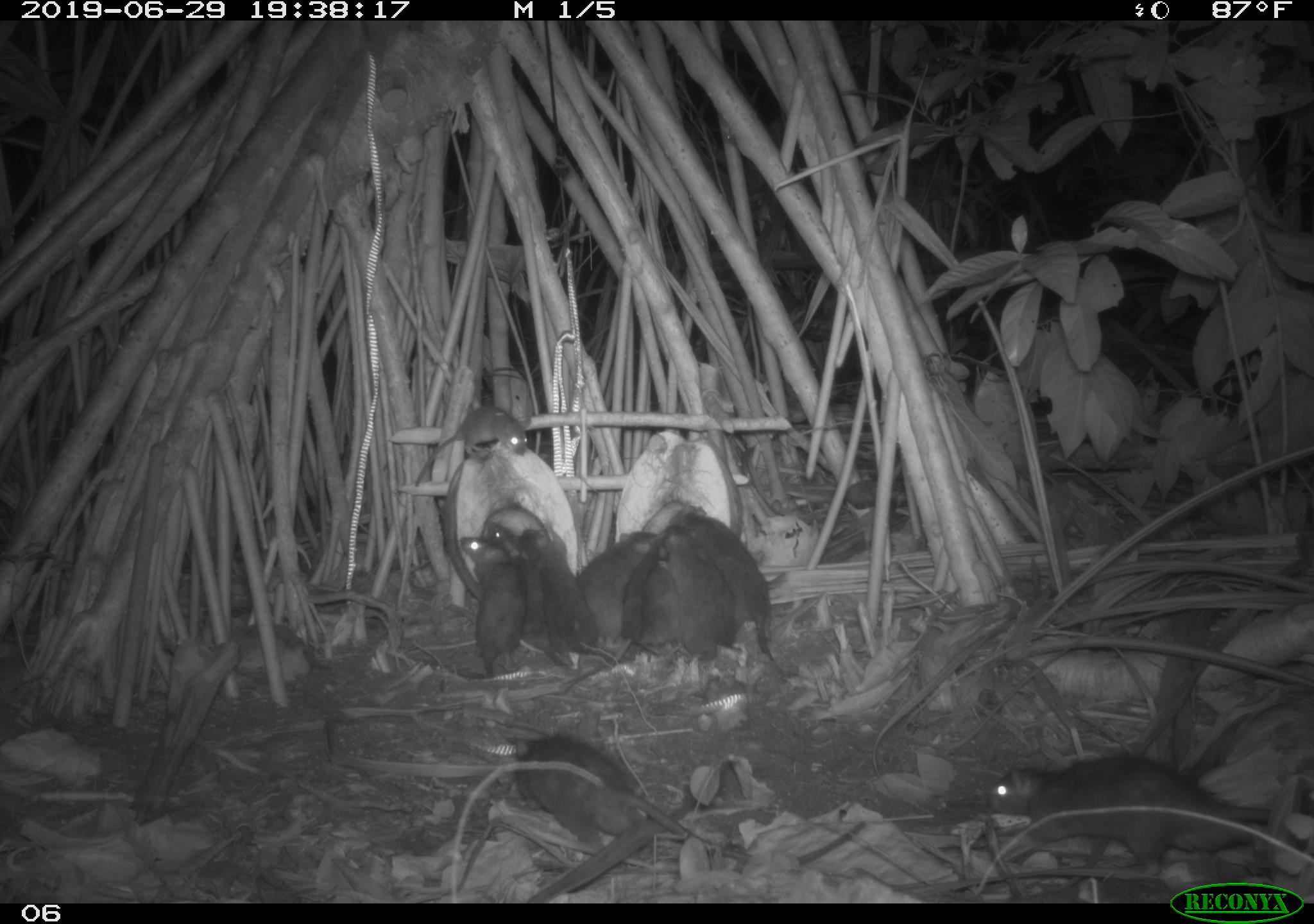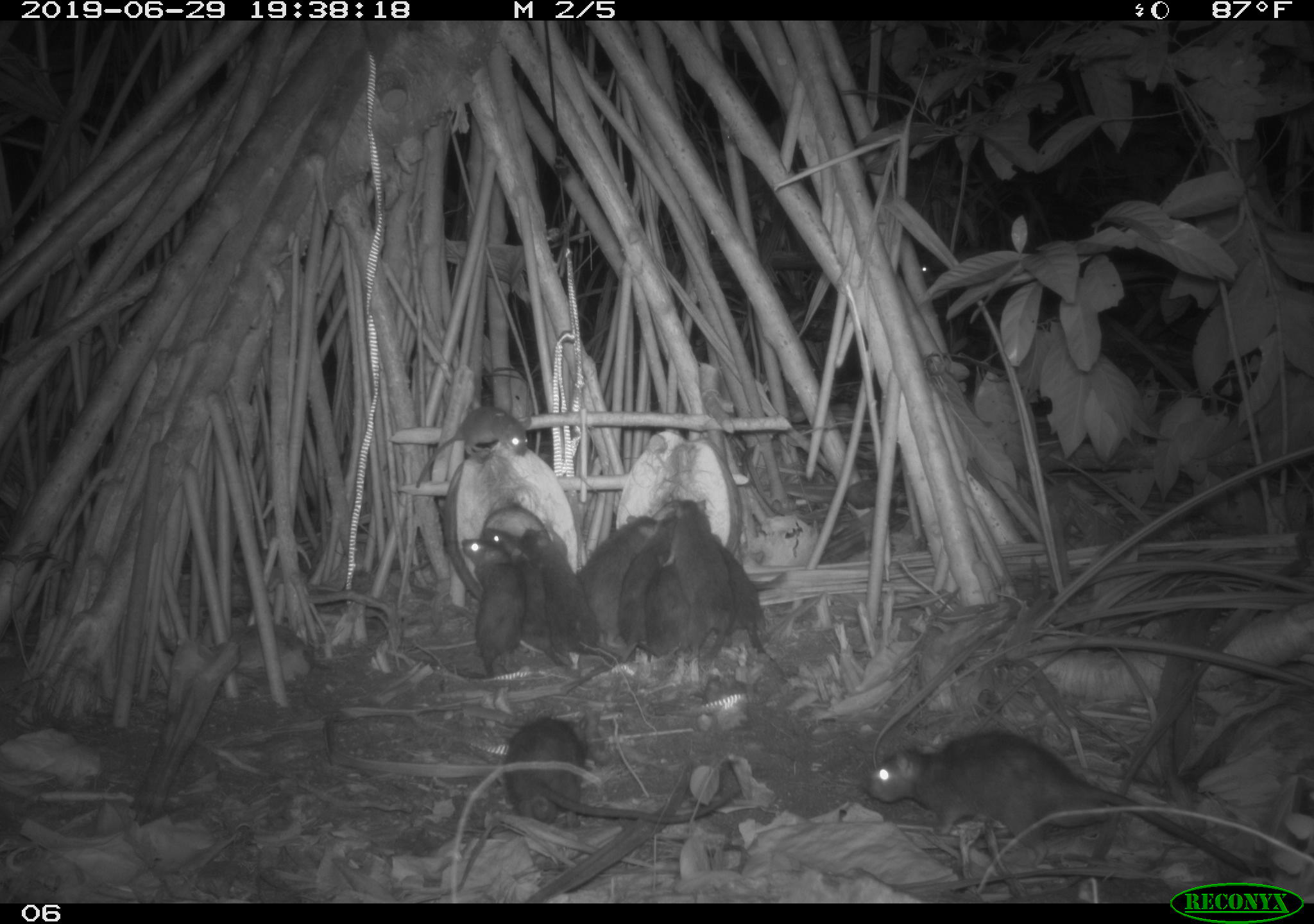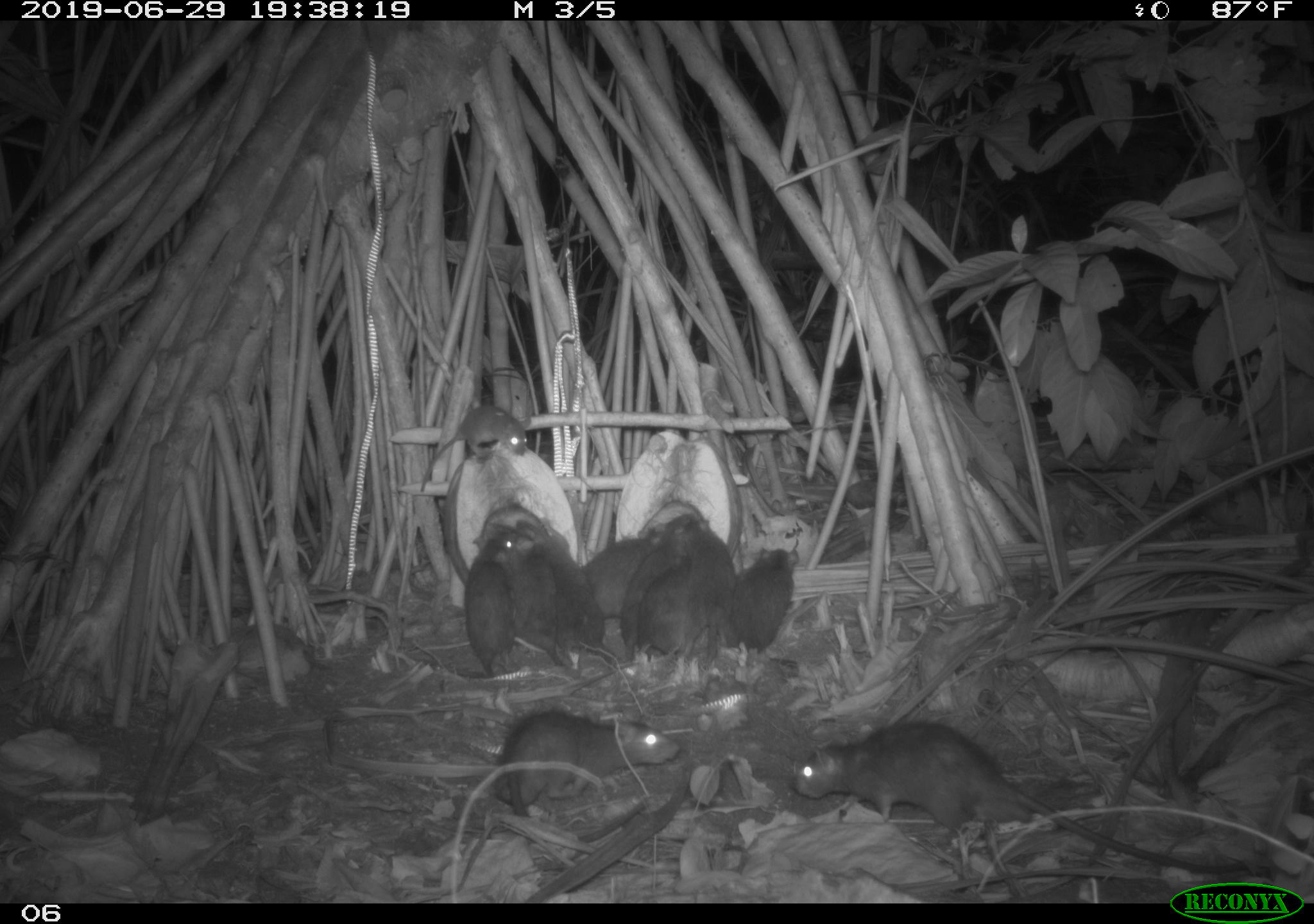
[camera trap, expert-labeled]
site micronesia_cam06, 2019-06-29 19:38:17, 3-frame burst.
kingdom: Animalia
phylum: Chordata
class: Mammalia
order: Rodentia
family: Muridae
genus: Rattus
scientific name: Rattus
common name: rat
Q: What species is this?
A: Rat (Rattus).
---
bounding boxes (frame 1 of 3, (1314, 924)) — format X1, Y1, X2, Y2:
rat: 989, 746, 1293, 873; 505, 730, 756, 864; 667, 496, 783, 664; 520, 518, 606, 667; 411, 396, 532, 494; 660, 523, 744, 662; 459, 530, 523, 680; 483, 520, 555, 651; 584, 528, 654, 651; 617, 535, 679, 660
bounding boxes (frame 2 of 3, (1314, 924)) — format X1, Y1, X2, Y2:
rat: 855, 725, 1264, 882; 498, 706, 736, 838; 446, 524, 526, 677; 488, 523, 569, 657; 666, 491, 738, 636; 531, 528, 606, 665; 576, 526, 654, 655; 415, 406, 537, 484; 619, 533, 679, 663; 718, 533, 780, 656; 645, 565, 701, 661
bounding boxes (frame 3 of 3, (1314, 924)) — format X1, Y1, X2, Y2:
rat: 785, 715, 1249, 873; 492, 706, 683, 825; 520, 514, 619, 672; 495, 522, 585, 686; 622, 509, 696, 669; 580, 515, 679, 629; 415, 403, 536, 493; 457, 515, 523, 679; 677, 504, 740, 674; 728, 543, 804, 655; 637, 553, 694, 664